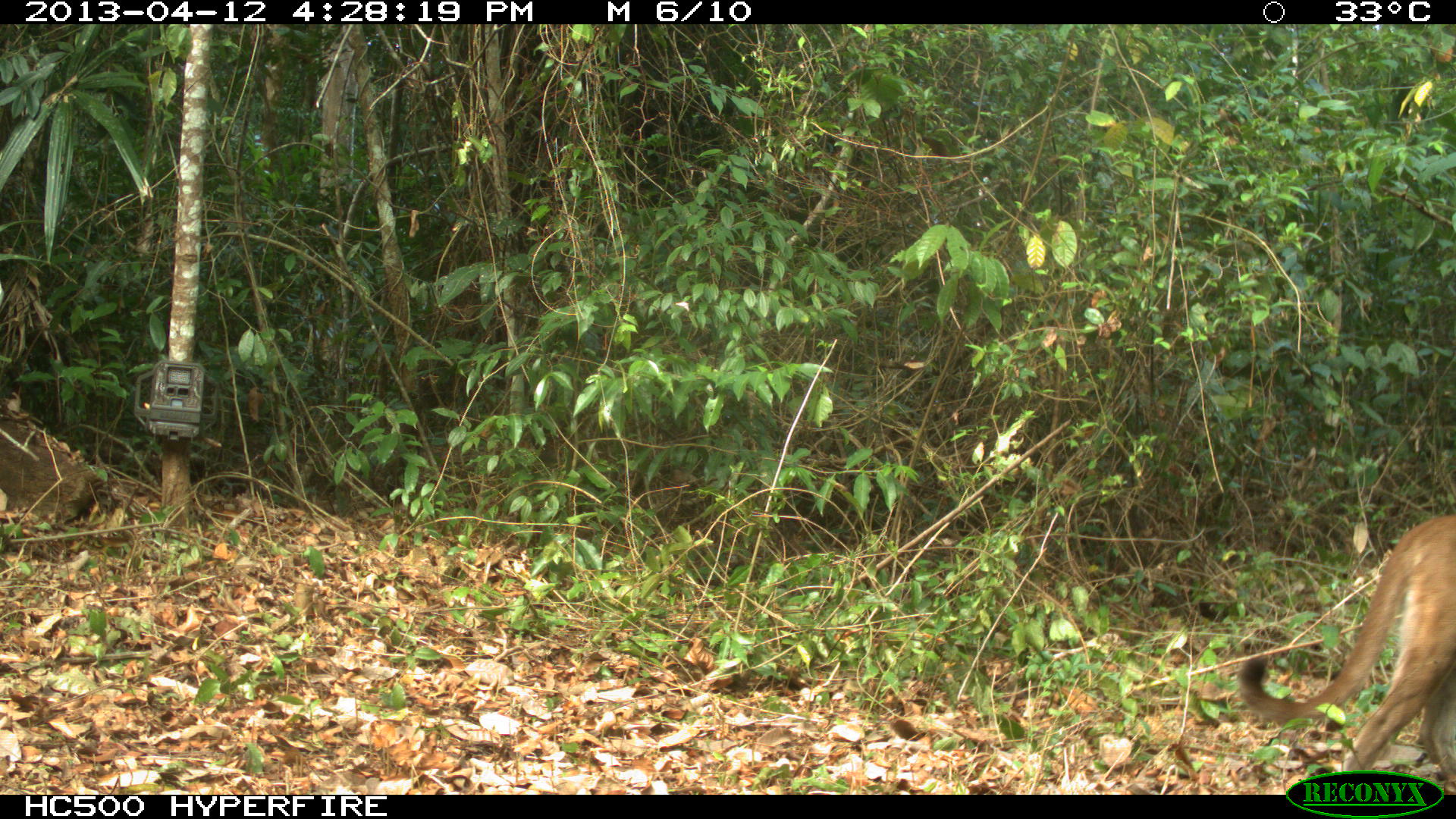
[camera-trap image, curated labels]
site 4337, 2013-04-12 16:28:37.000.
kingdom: Animalia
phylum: Chordata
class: Mammalia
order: Carnivora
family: Felidae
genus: Puma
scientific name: Puma concolor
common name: mountain lion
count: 1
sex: male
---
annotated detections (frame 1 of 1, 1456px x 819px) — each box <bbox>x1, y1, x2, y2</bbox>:
puma concolor: <bbox>1235, 506, 1456, 794</bbox>